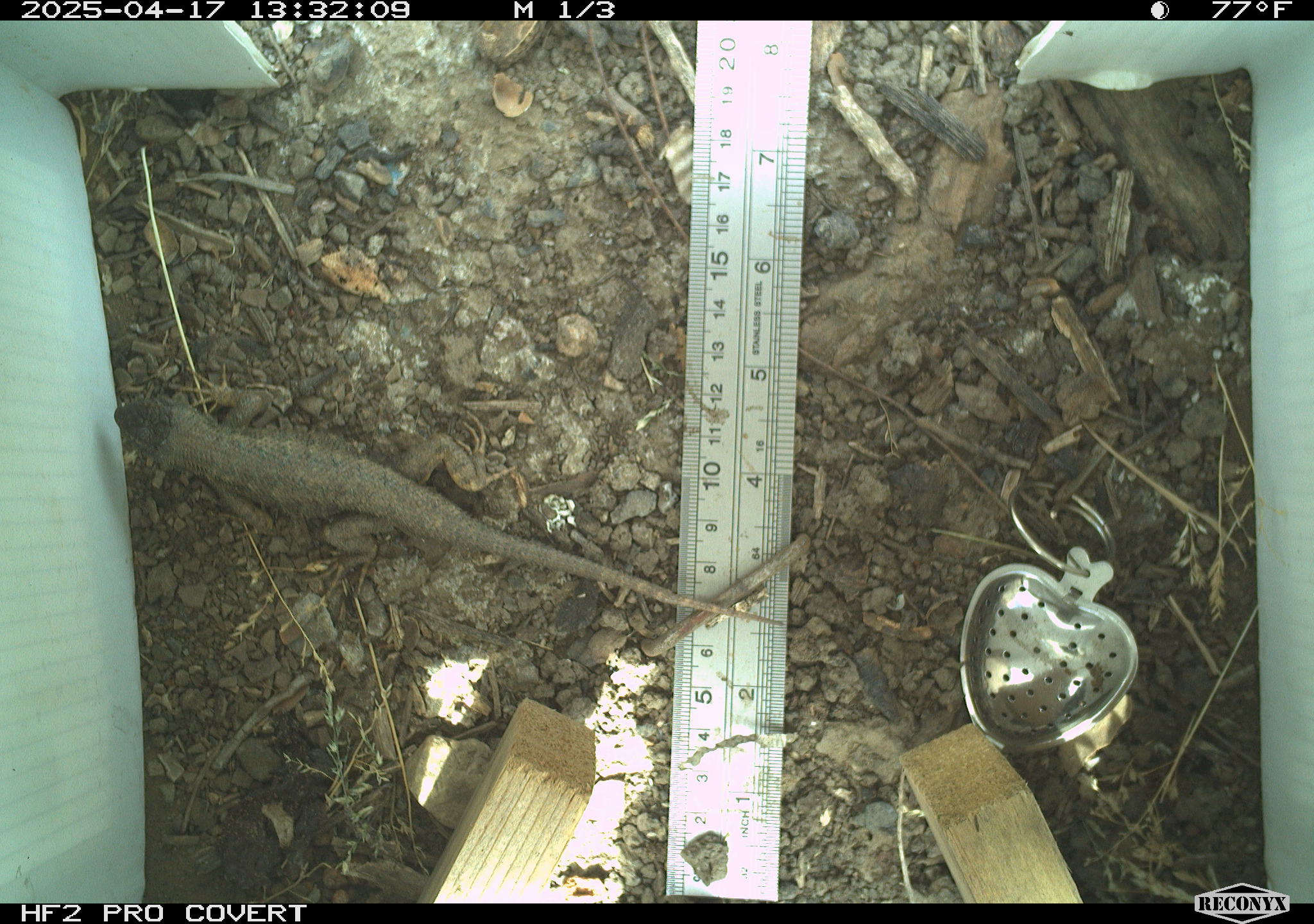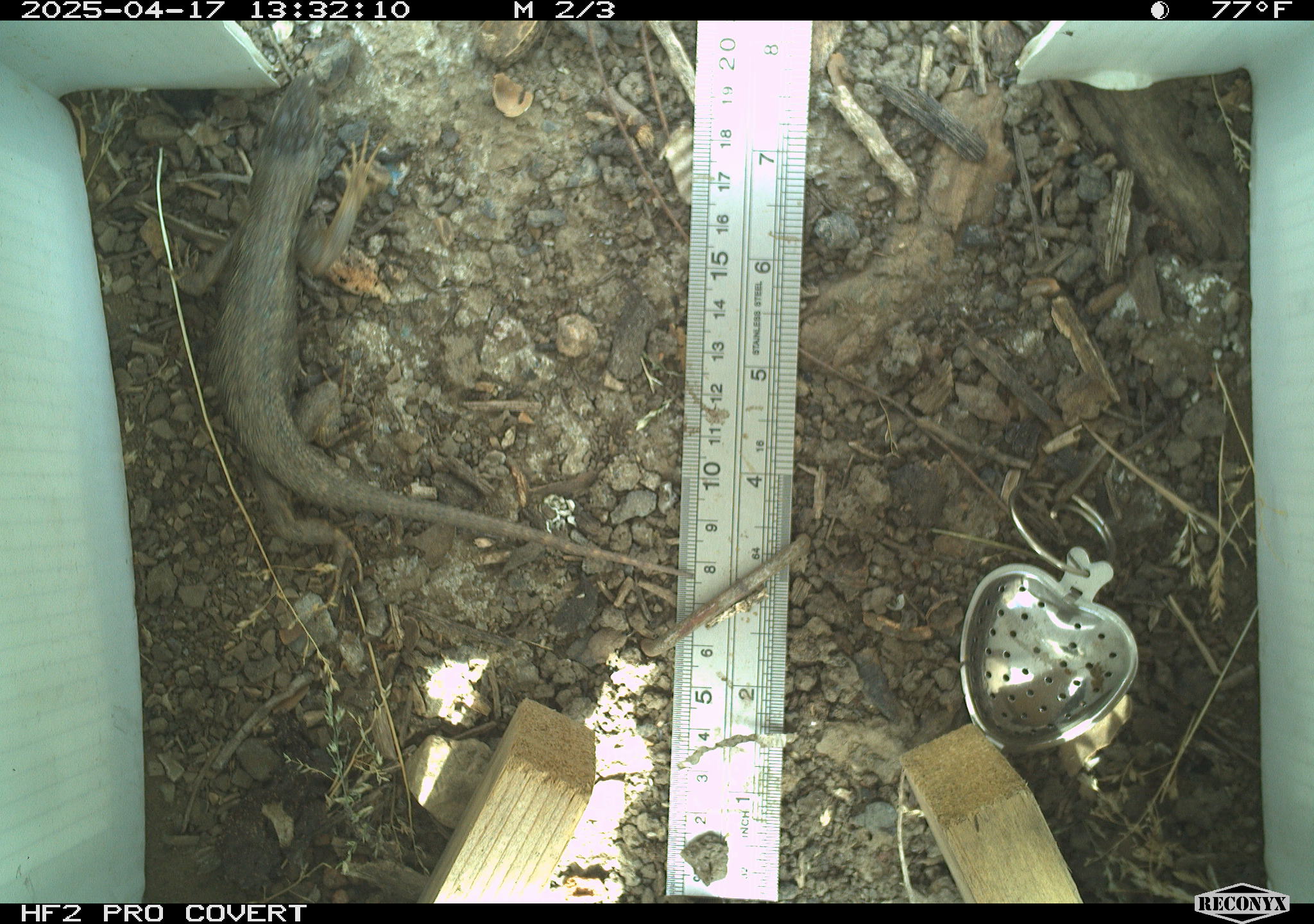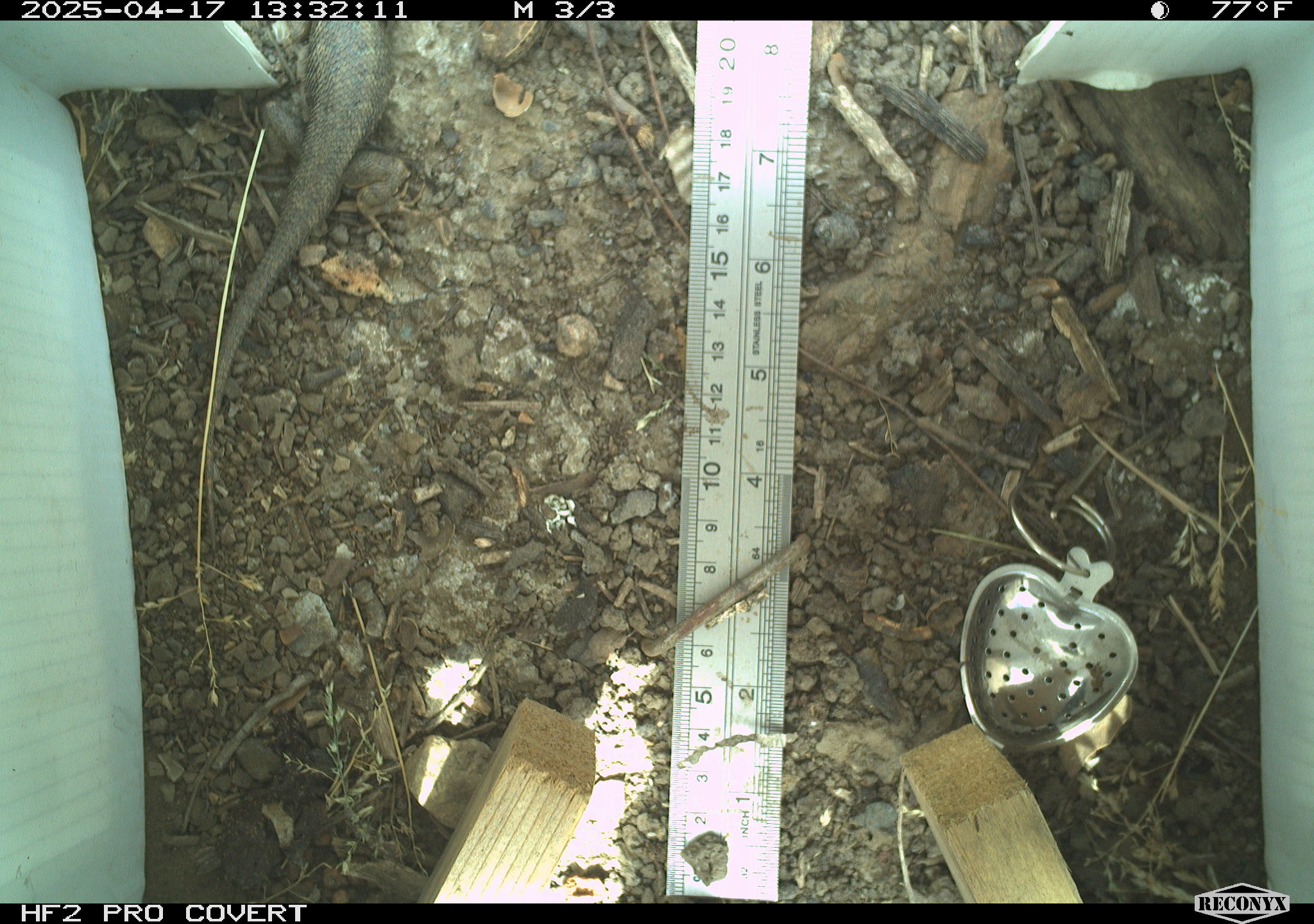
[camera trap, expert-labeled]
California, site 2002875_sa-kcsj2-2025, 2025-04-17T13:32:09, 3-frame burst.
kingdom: Animalia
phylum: Chordata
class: Reptilia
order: Squamata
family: Phrynosomatidae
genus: Sceloporus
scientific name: Sceloporus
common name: spiny lizards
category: sceloporus species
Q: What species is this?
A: Sceloporus species (spiny lizards) (Sceloporus).